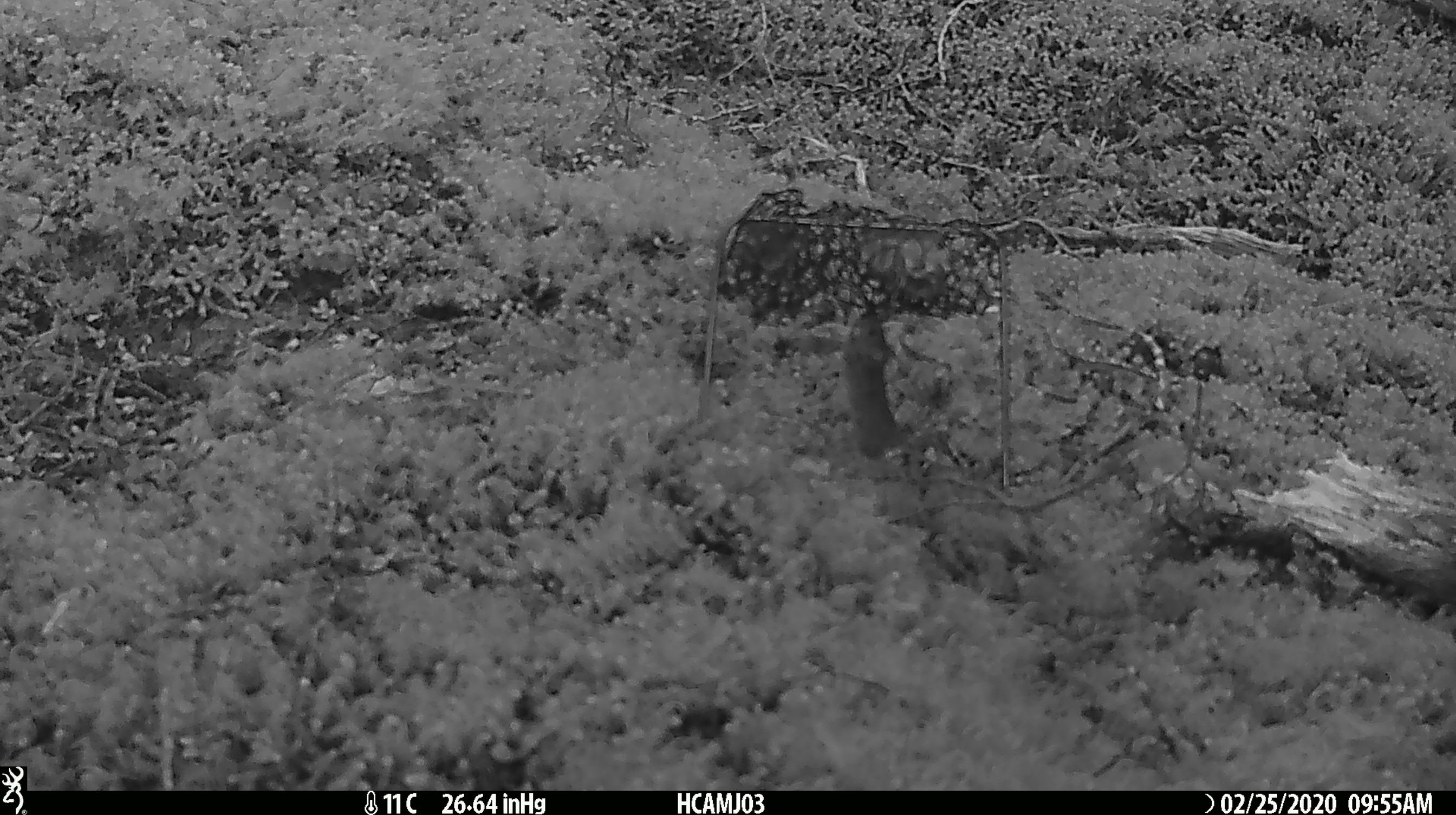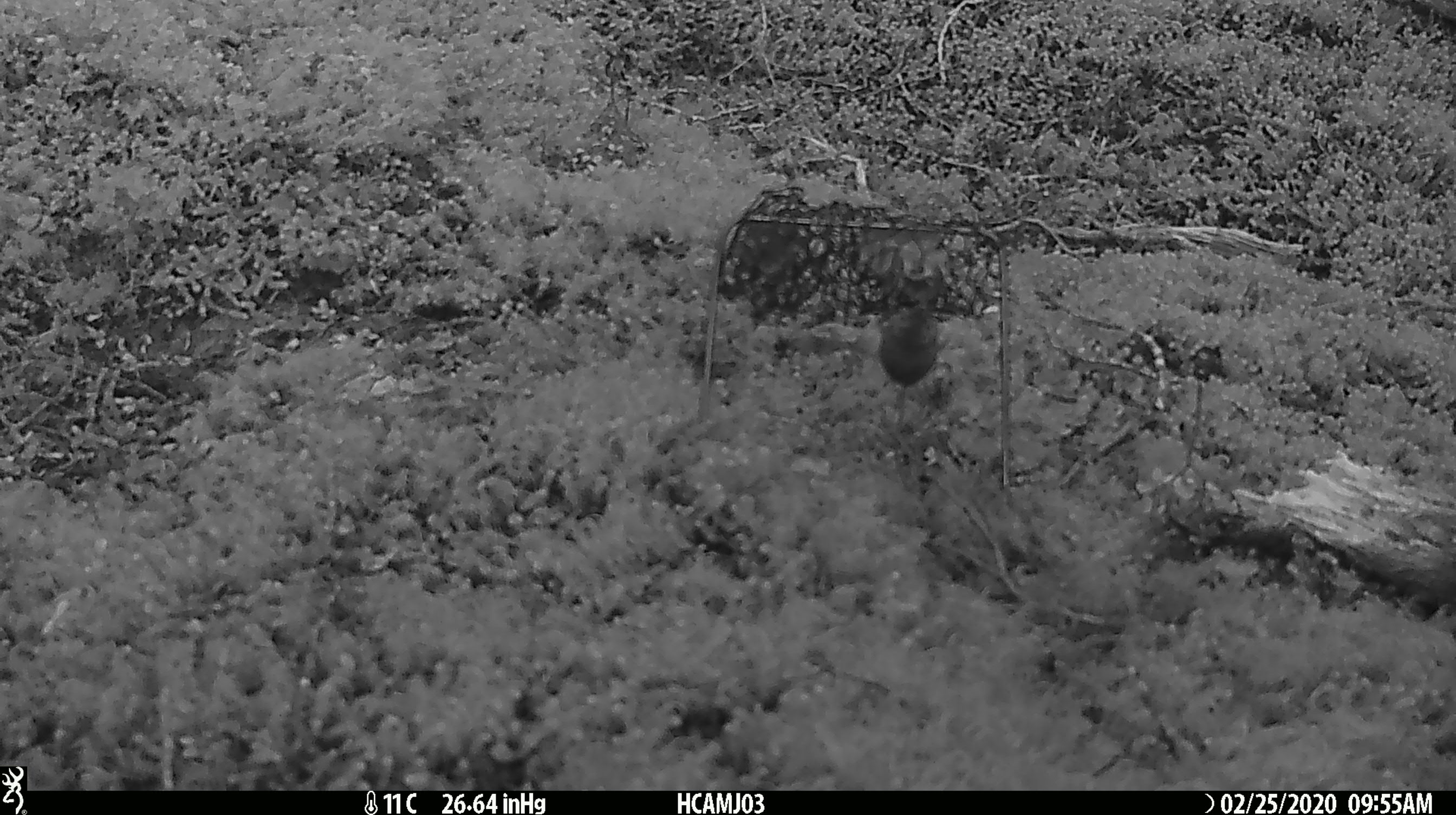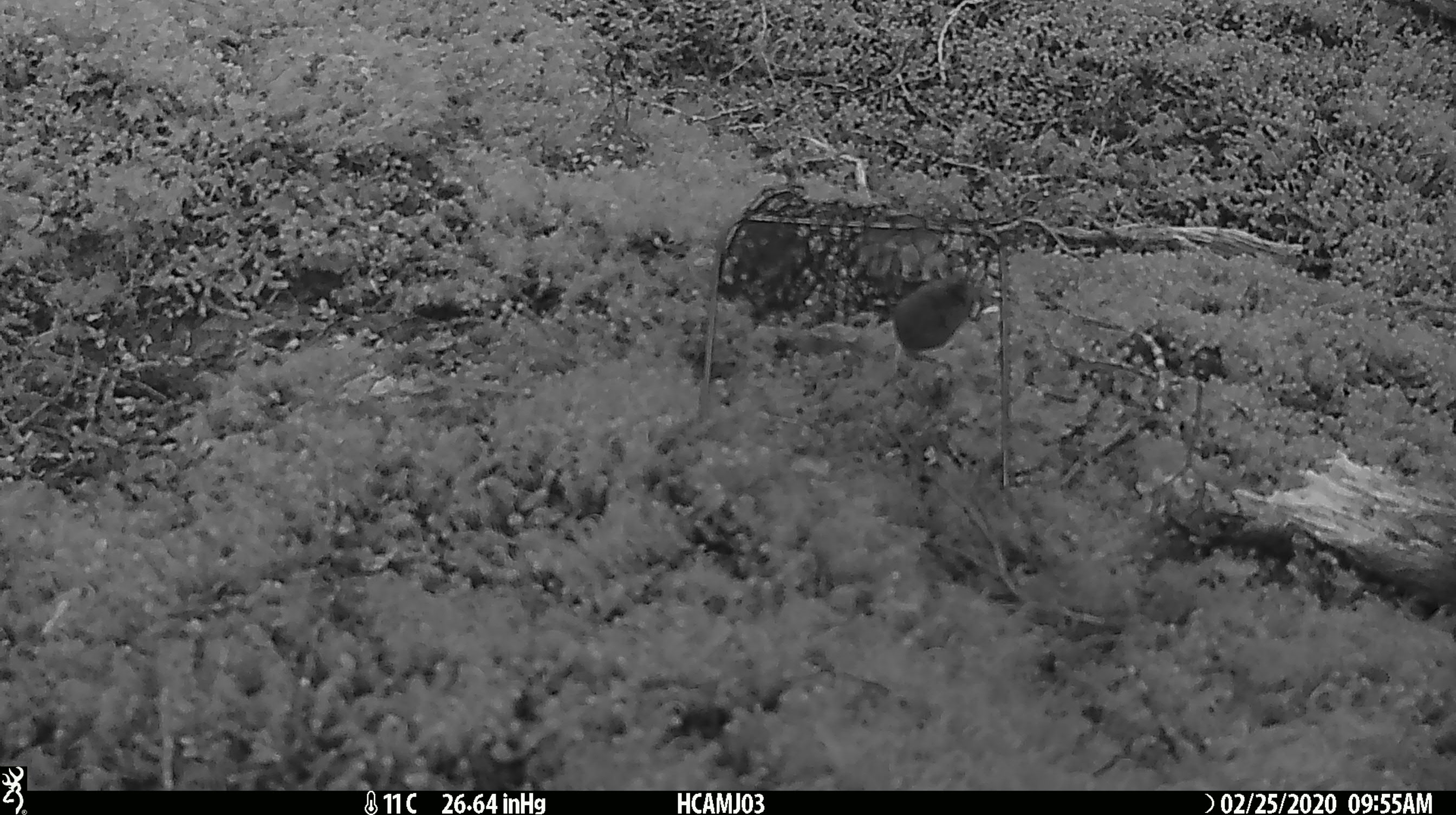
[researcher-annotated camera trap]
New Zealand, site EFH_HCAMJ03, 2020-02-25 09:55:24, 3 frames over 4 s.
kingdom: Animalia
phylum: Chordata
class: Mammalia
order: Rodentia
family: Muridae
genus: Mus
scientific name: Mus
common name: mouse